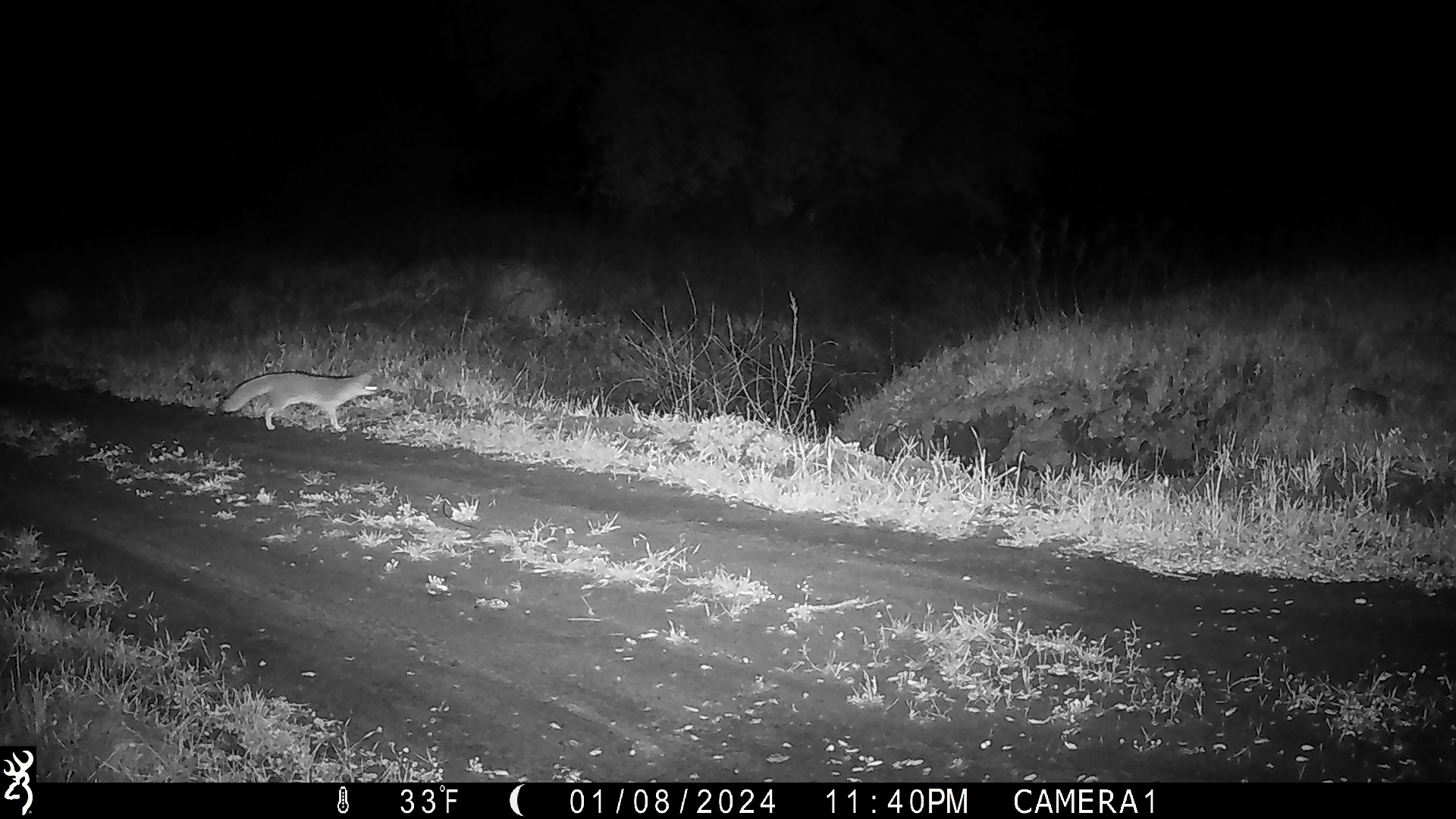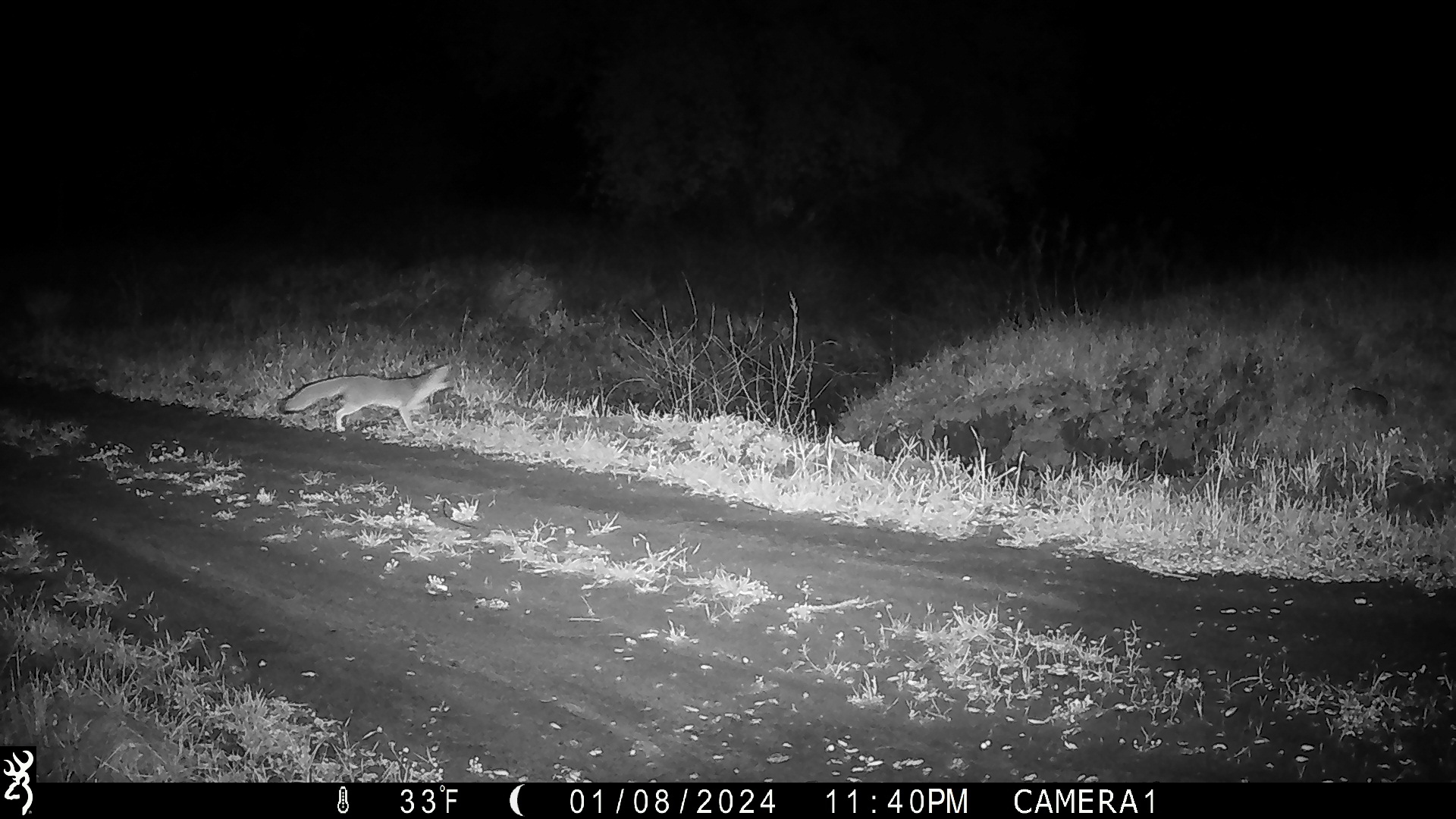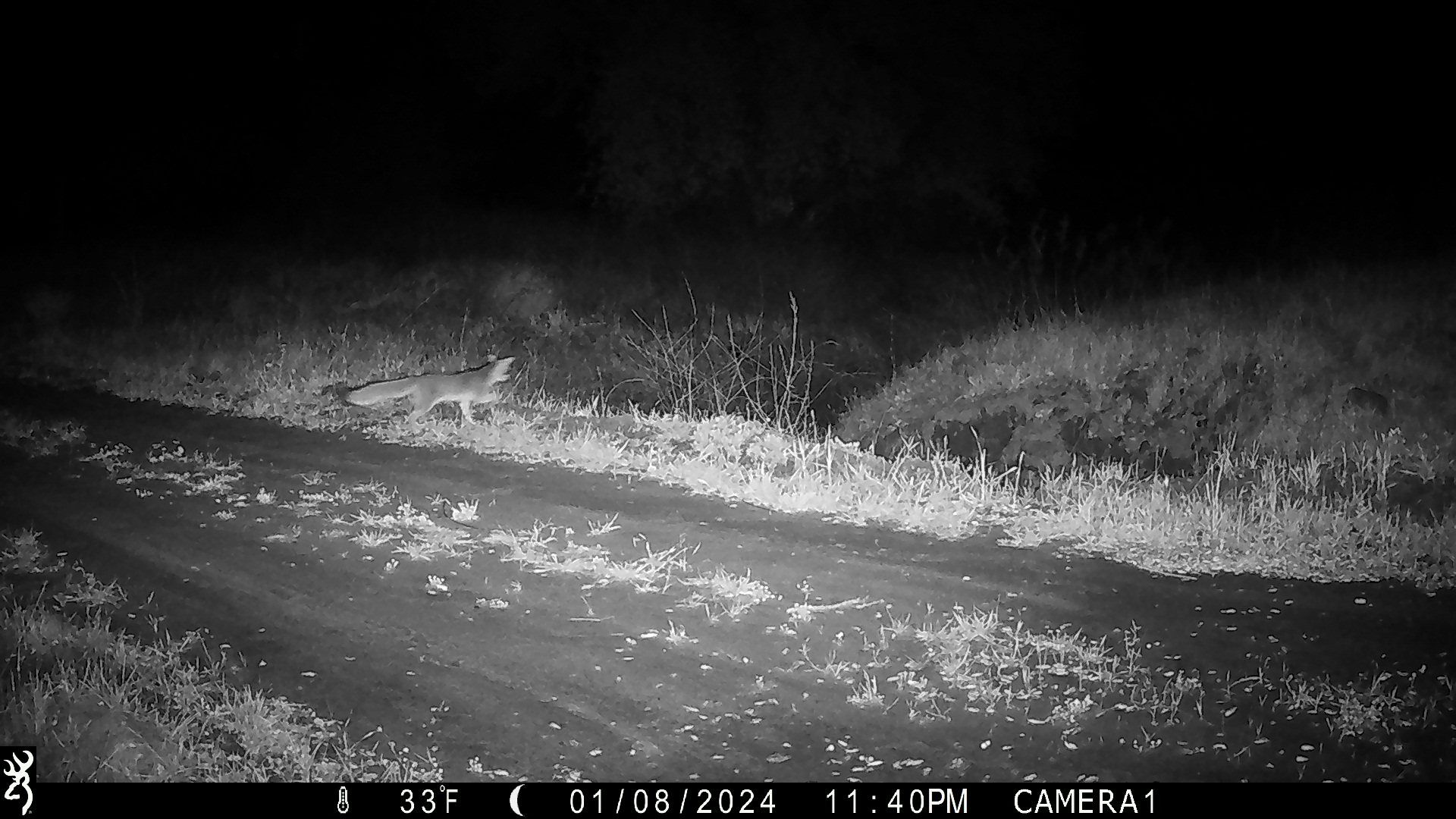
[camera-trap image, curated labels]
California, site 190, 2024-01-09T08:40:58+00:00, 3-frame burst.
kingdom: Animalia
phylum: Chordata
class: Mammalia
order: Carnivora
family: Canidae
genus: Urocyon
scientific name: Urocyon cinereoargenteus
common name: gray fox